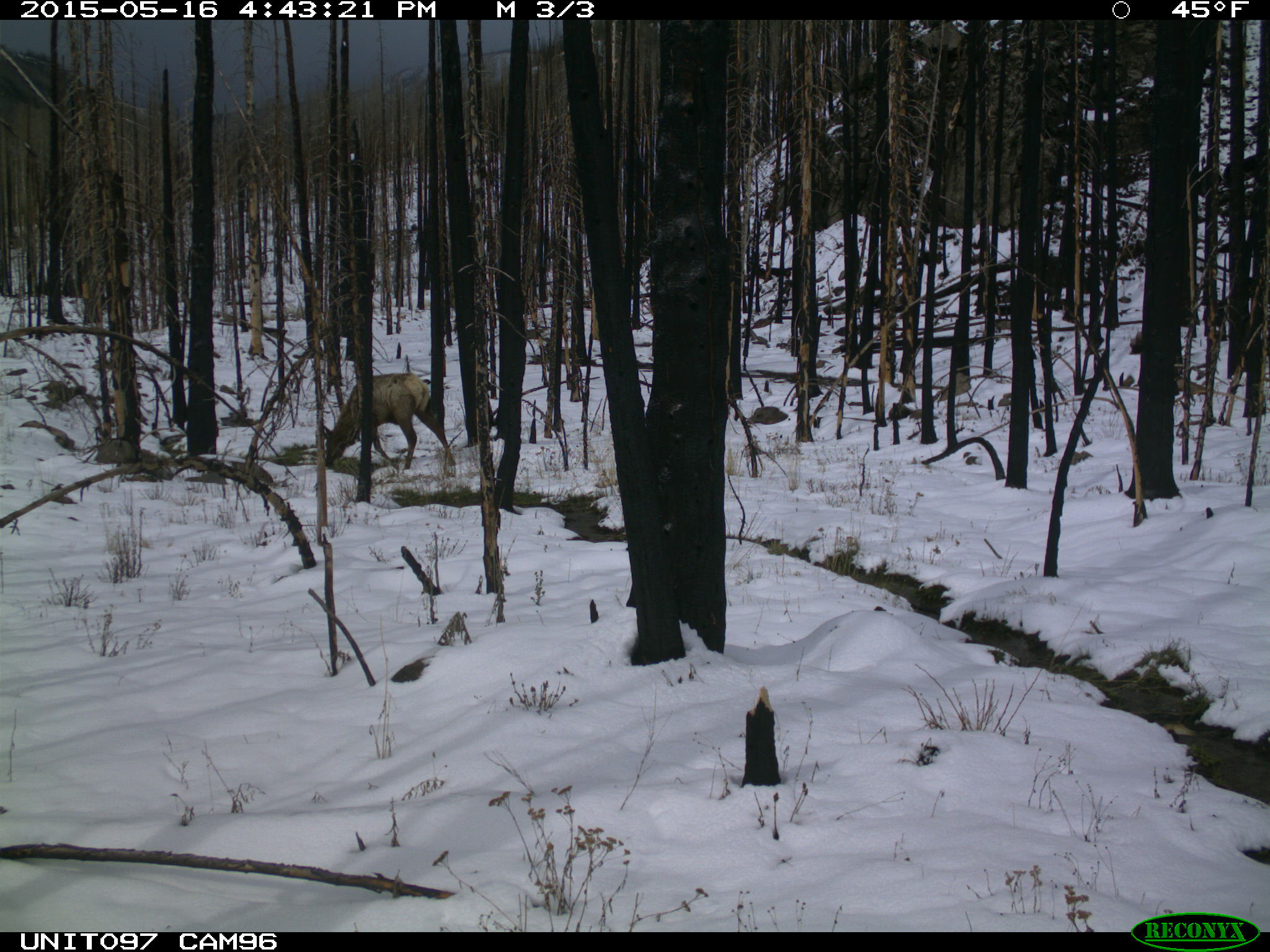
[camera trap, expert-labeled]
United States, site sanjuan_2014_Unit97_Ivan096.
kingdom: Animalia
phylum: Chordata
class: Mammalia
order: Artiodactyla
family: Cervidae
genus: Cervus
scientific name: Cervus elaphus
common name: red deer